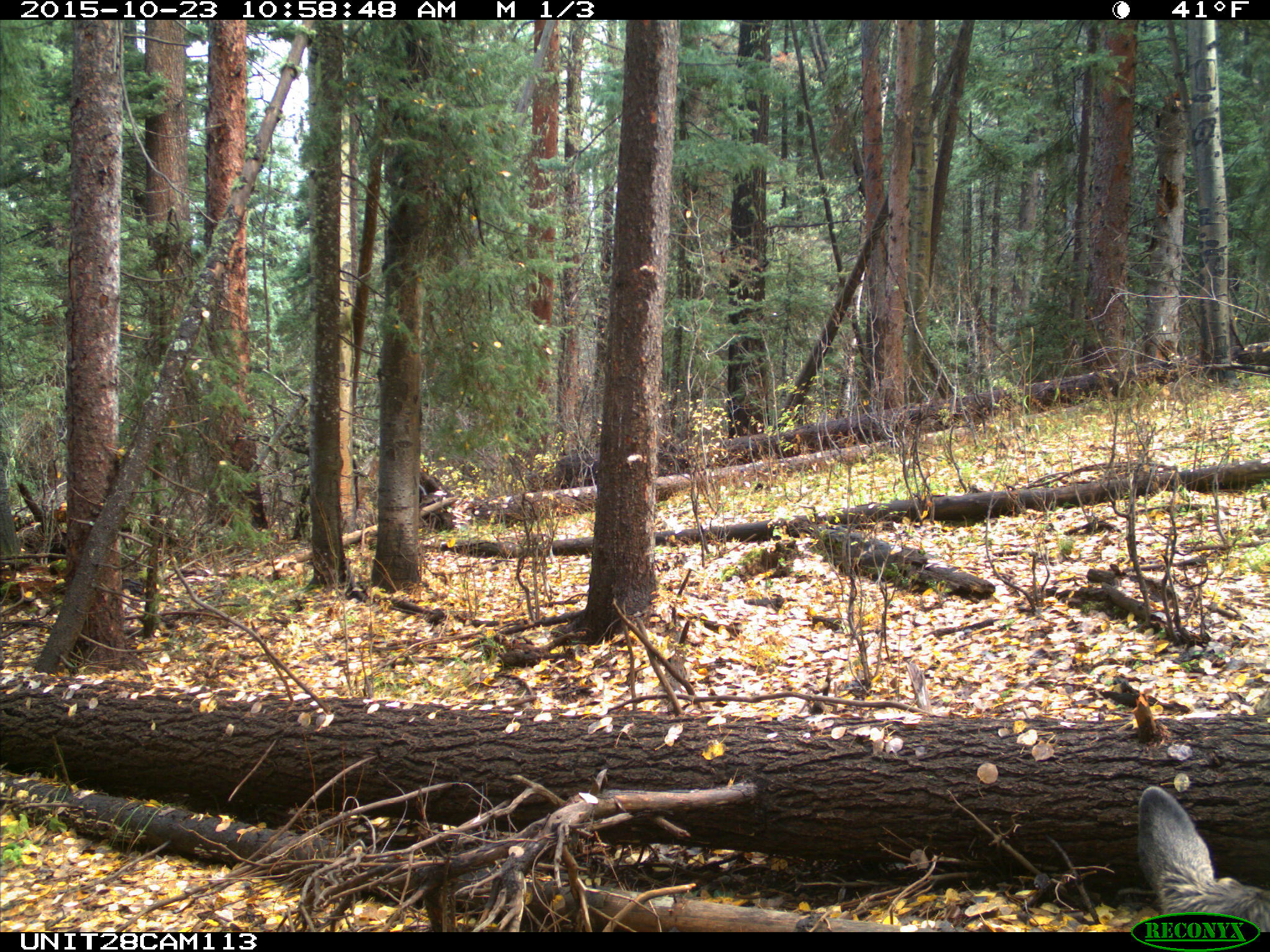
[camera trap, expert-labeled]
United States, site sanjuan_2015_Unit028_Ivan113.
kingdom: Animalia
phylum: Chordata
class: Mammalia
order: Artiodactyla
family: Cervidae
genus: Odocoileus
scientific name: Odocoileus hemionus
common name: mule deer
Odocoileus hemionus (mule deer).